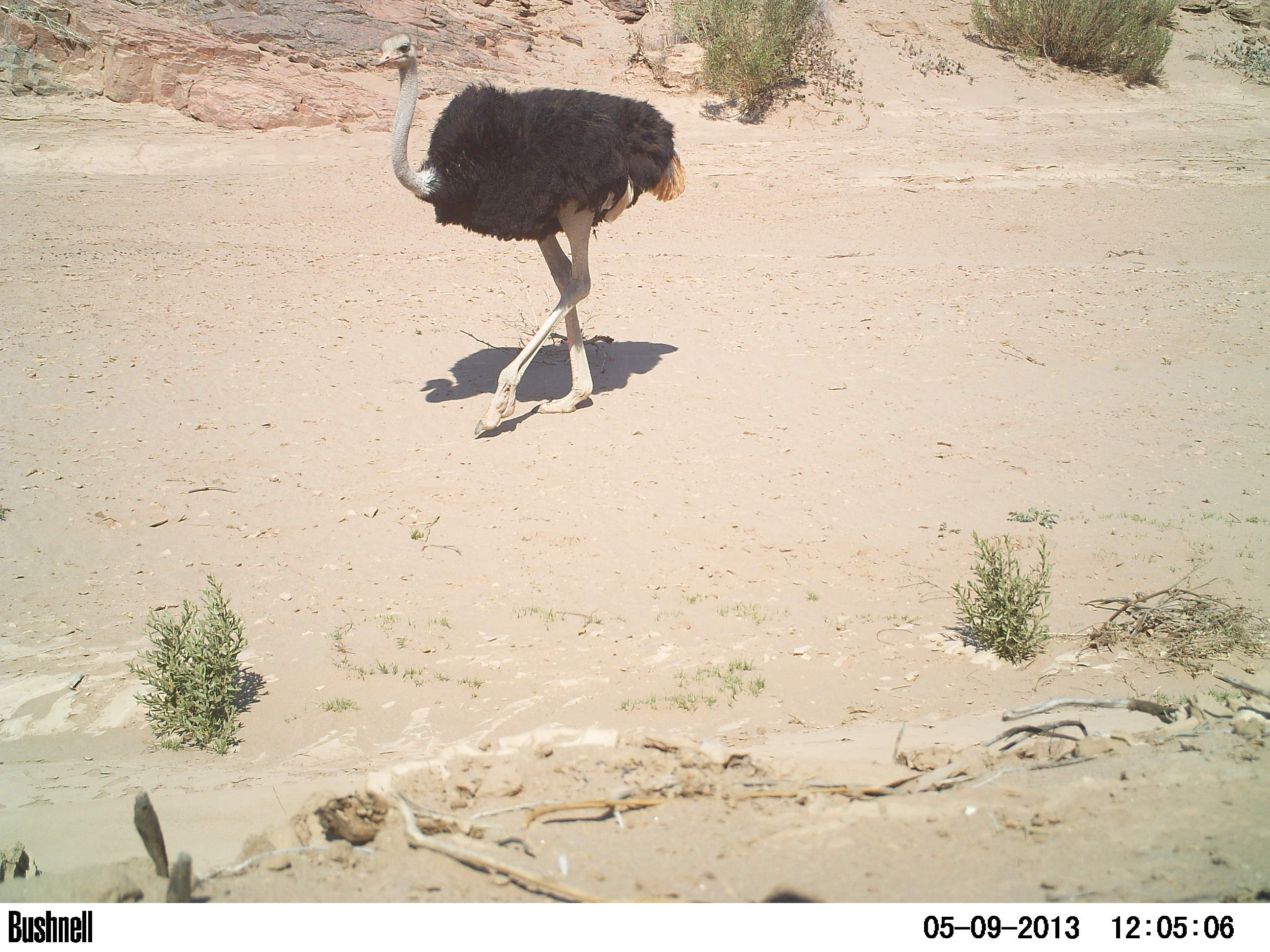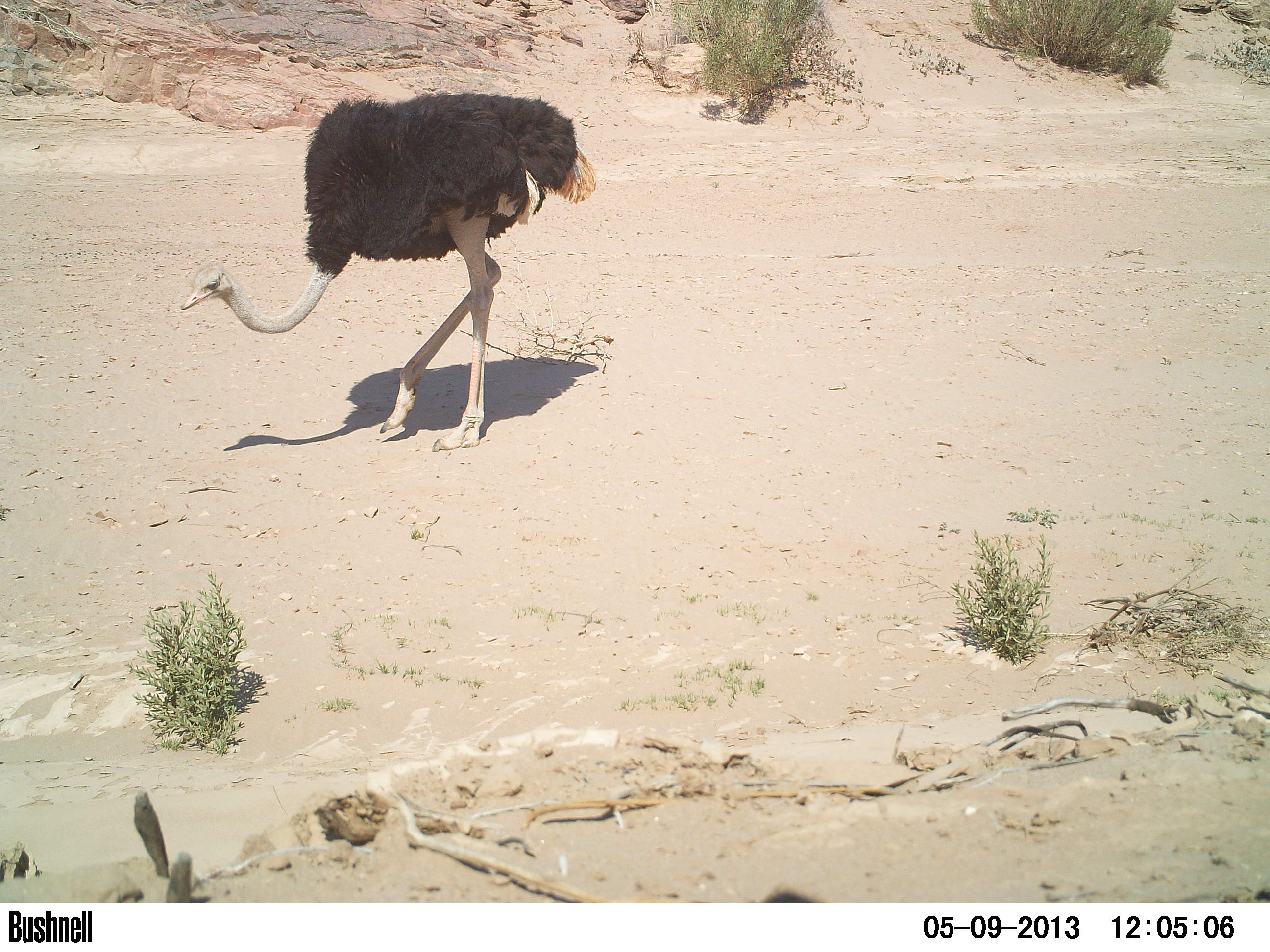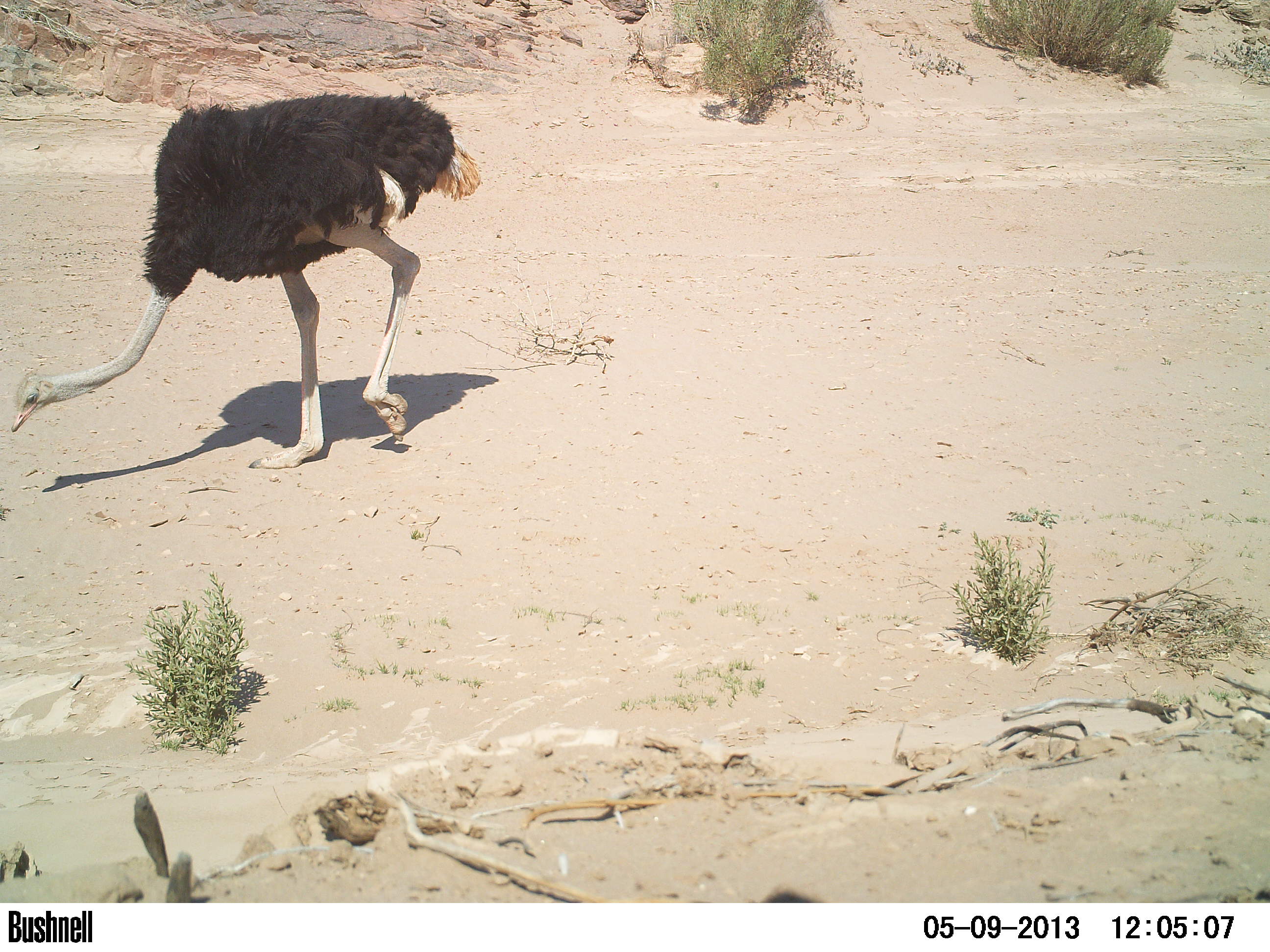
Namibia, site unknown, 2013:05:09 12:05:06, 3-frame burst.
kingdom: Animalia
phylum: Chordata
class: Aves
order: Struthioniformes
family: Struthionidae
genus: Struthio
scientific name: Struthio camelus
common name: common ostrich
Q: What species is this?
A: Struthio camelus (common ostrich).